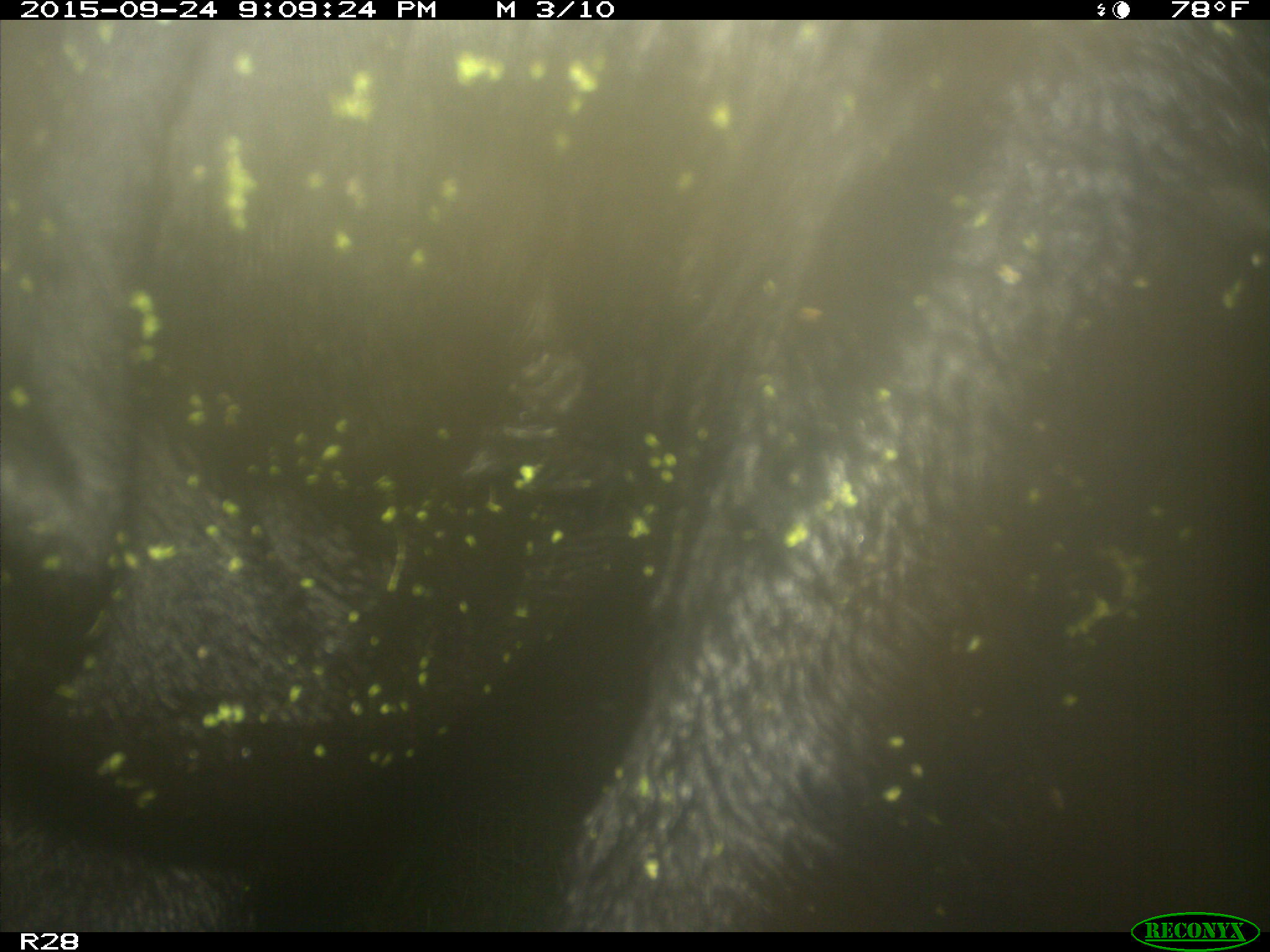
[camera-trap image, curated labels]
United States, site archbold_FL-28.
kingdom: Animalia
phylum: Chordata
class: Mammalia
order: Artiodactyla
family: Bovidae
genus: Bos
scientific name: Bos taurus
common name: domestic cow